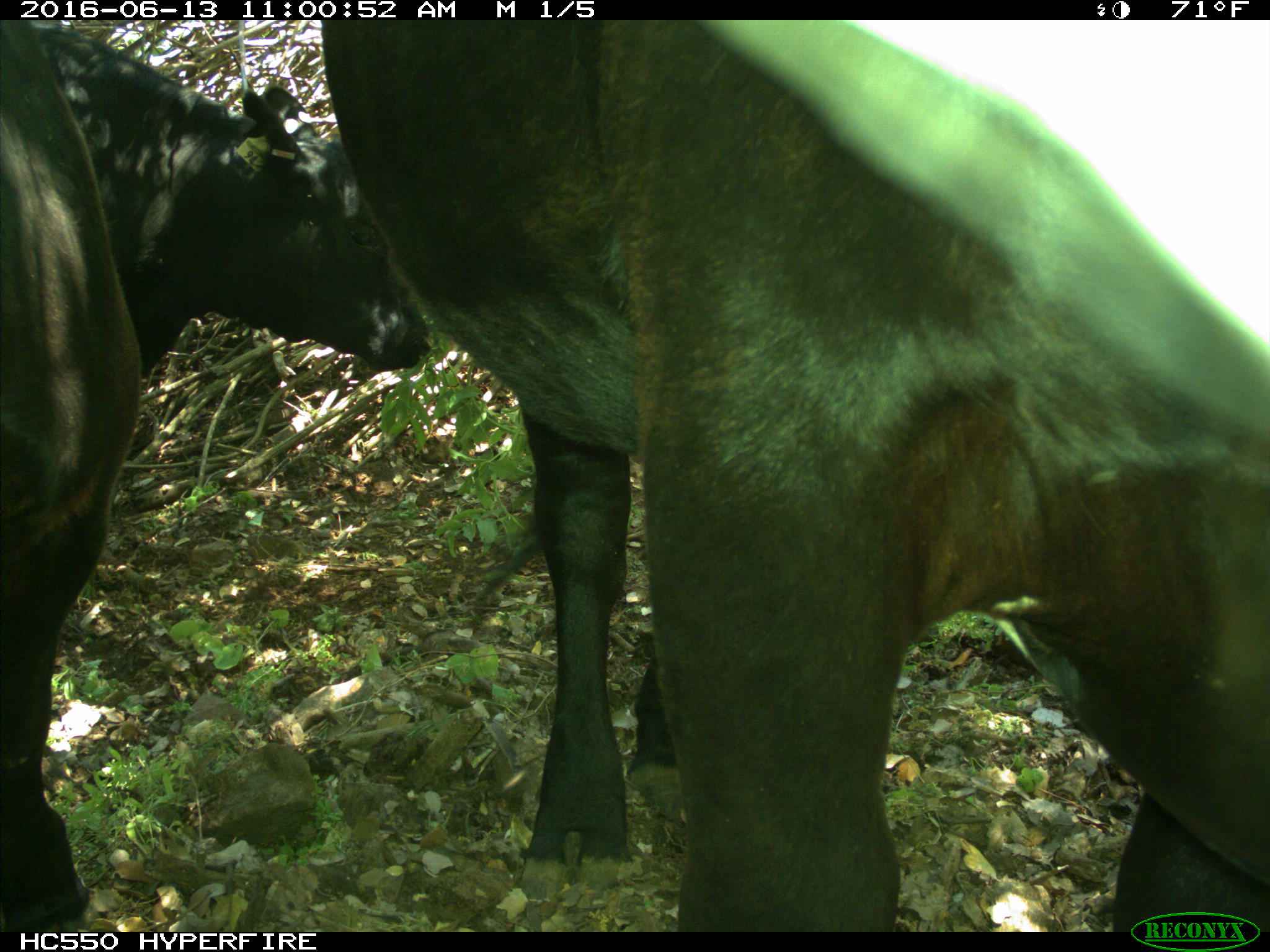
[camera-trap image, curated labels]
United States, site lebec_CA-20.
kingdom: Animalia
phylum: Chordata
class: Mammalia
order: Artiodactyla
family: Bovidae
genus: Bos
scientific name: Bos taurus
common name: domestic cow